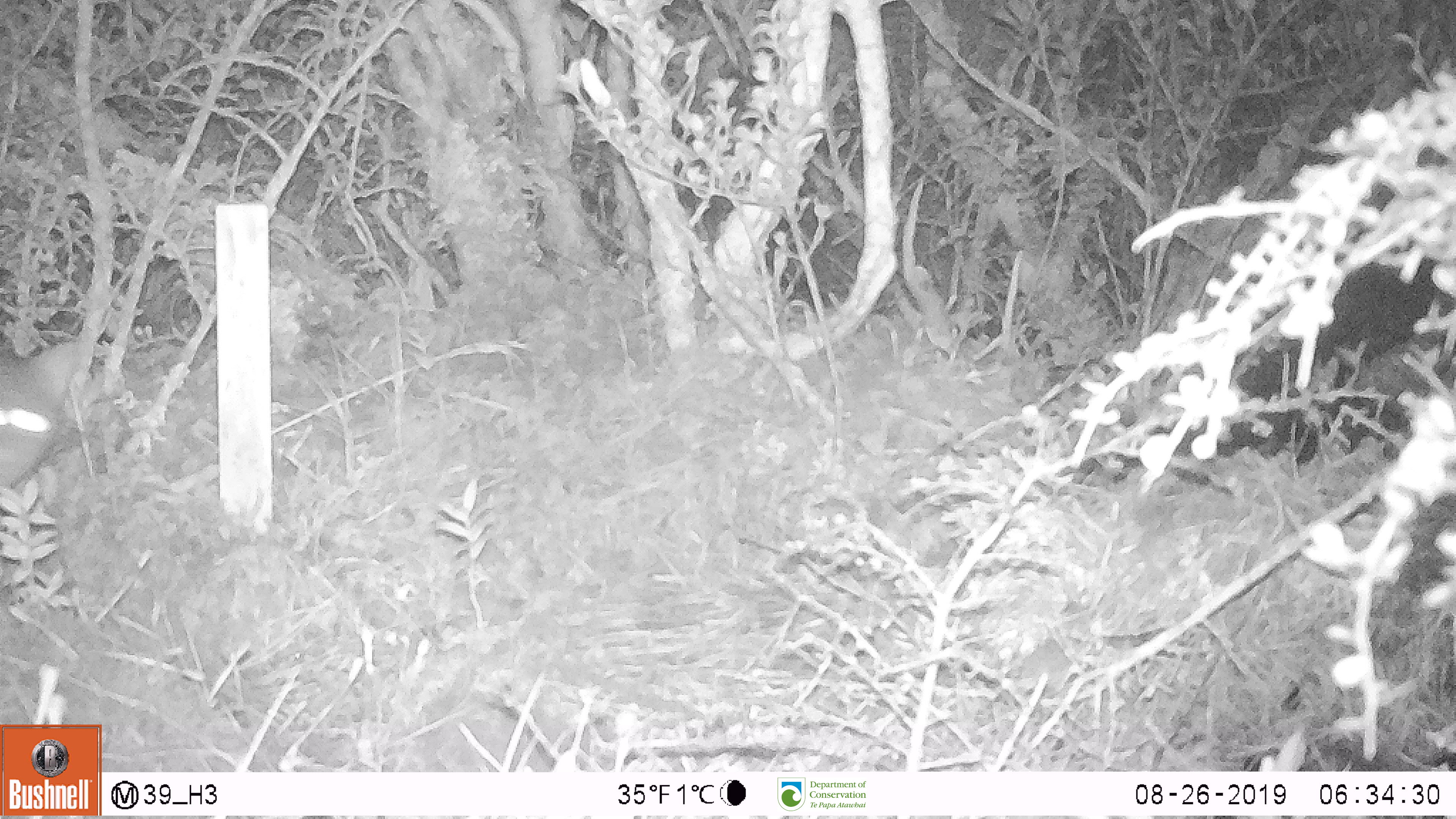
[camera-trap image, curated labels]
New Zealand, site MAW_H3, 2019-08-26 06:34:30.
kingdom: Animalia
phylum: Chordata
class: Mammalia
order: Carnivora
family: Felidae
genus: Felis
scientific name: Felis catus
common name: domestic cat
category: cat